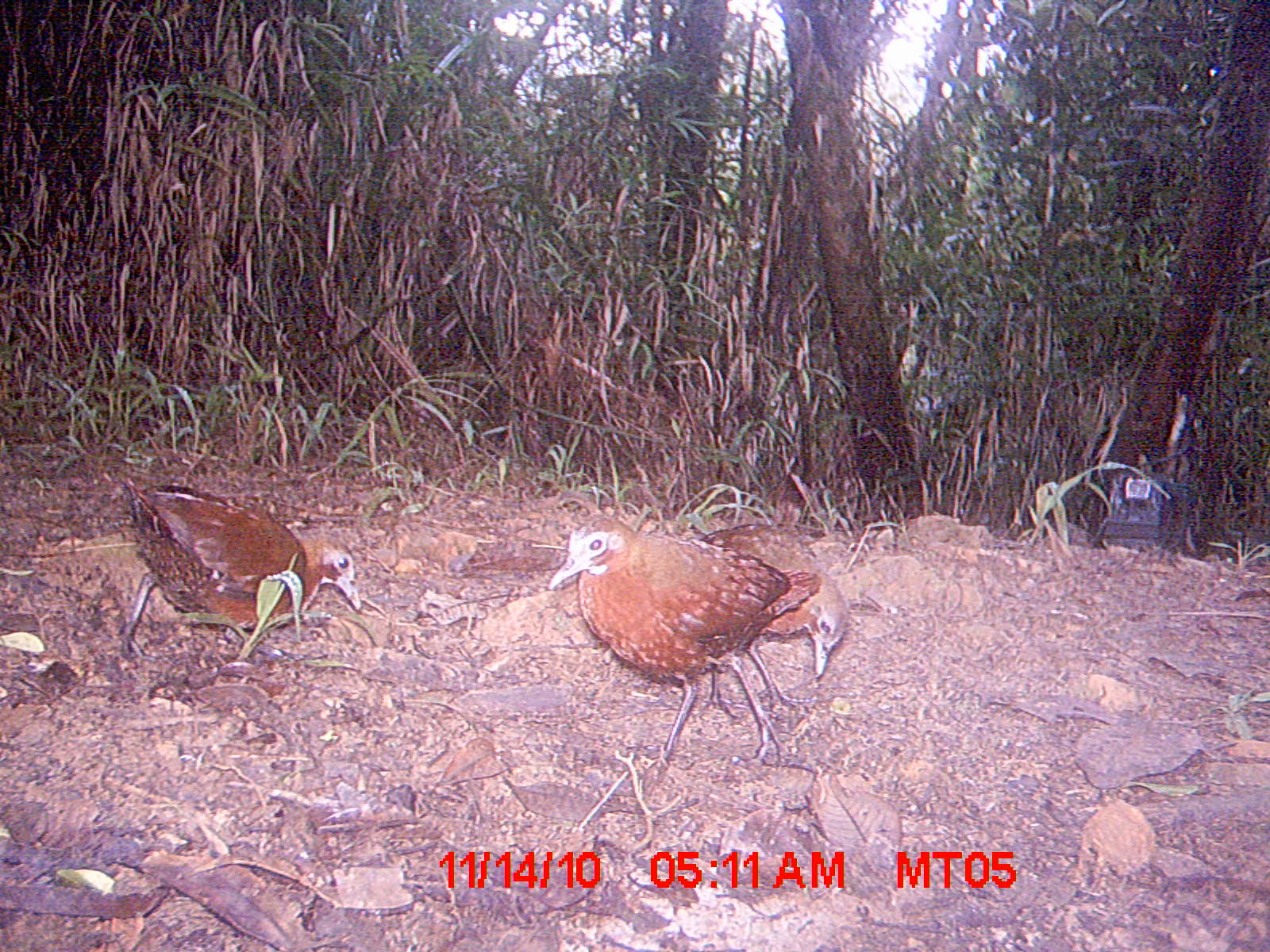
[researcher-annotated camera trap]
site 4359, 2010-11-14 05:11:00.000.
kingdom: Animalia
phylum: Chordata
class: Aves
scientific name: Aves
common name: bird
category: unknown bird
Unknown bird (bird) (Aves), count 1.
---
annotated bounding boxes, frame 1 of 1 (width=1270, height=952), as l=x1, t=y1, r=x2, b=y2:
unknown bird: l=547, t=513, r=823, b=784; l=102, t=470, r=362, b=667; l=694, t=523, r=849, b=717